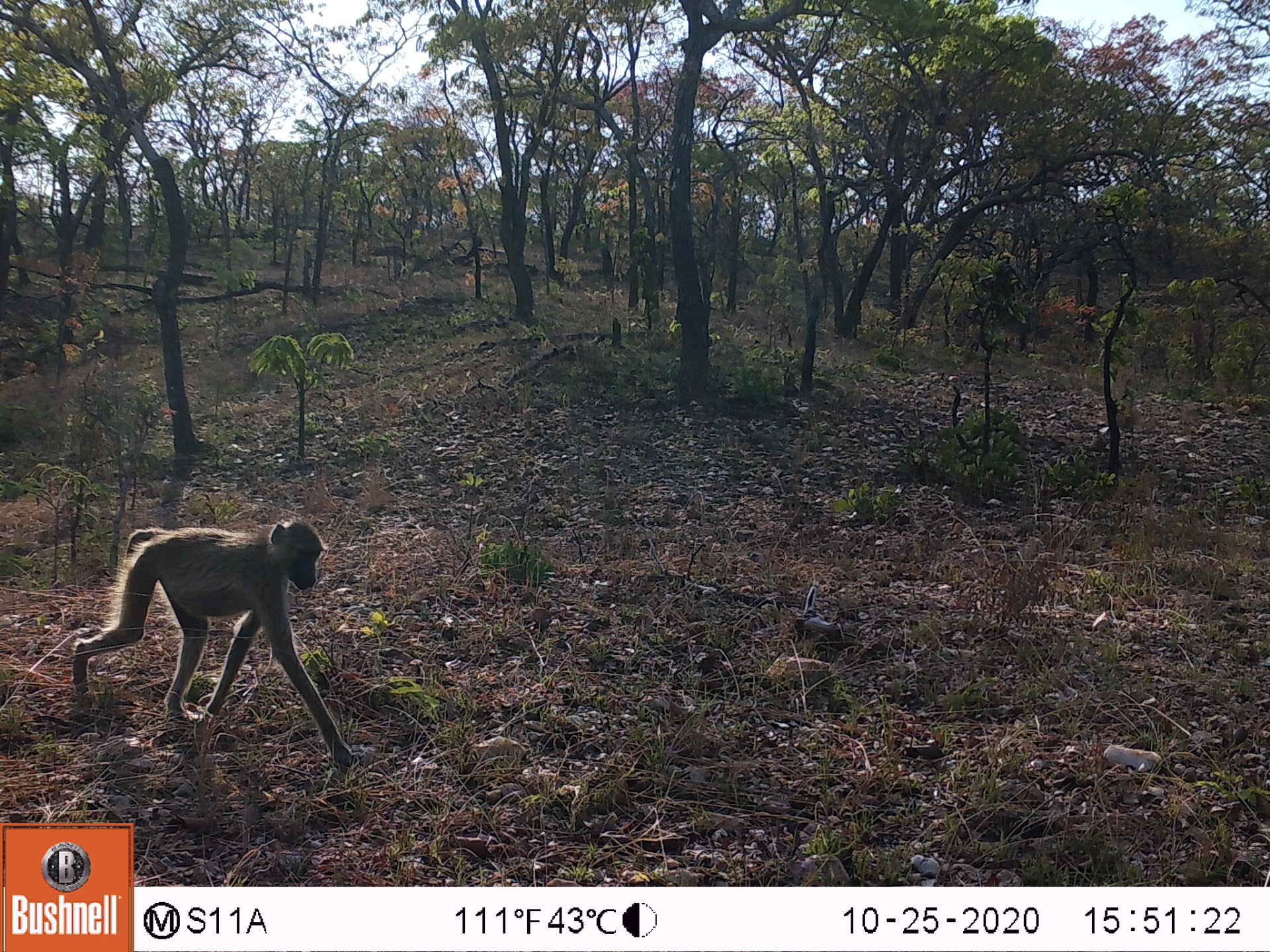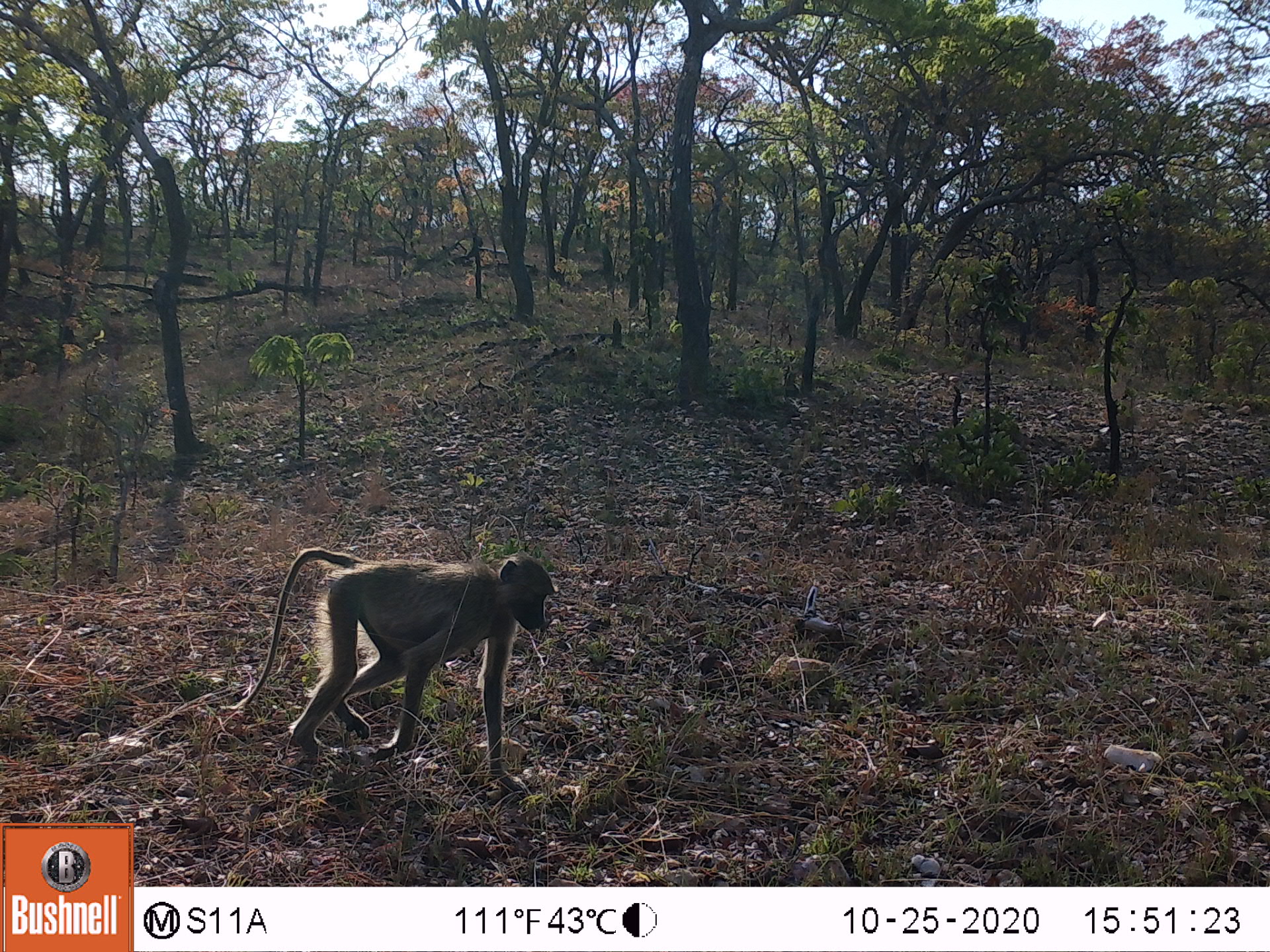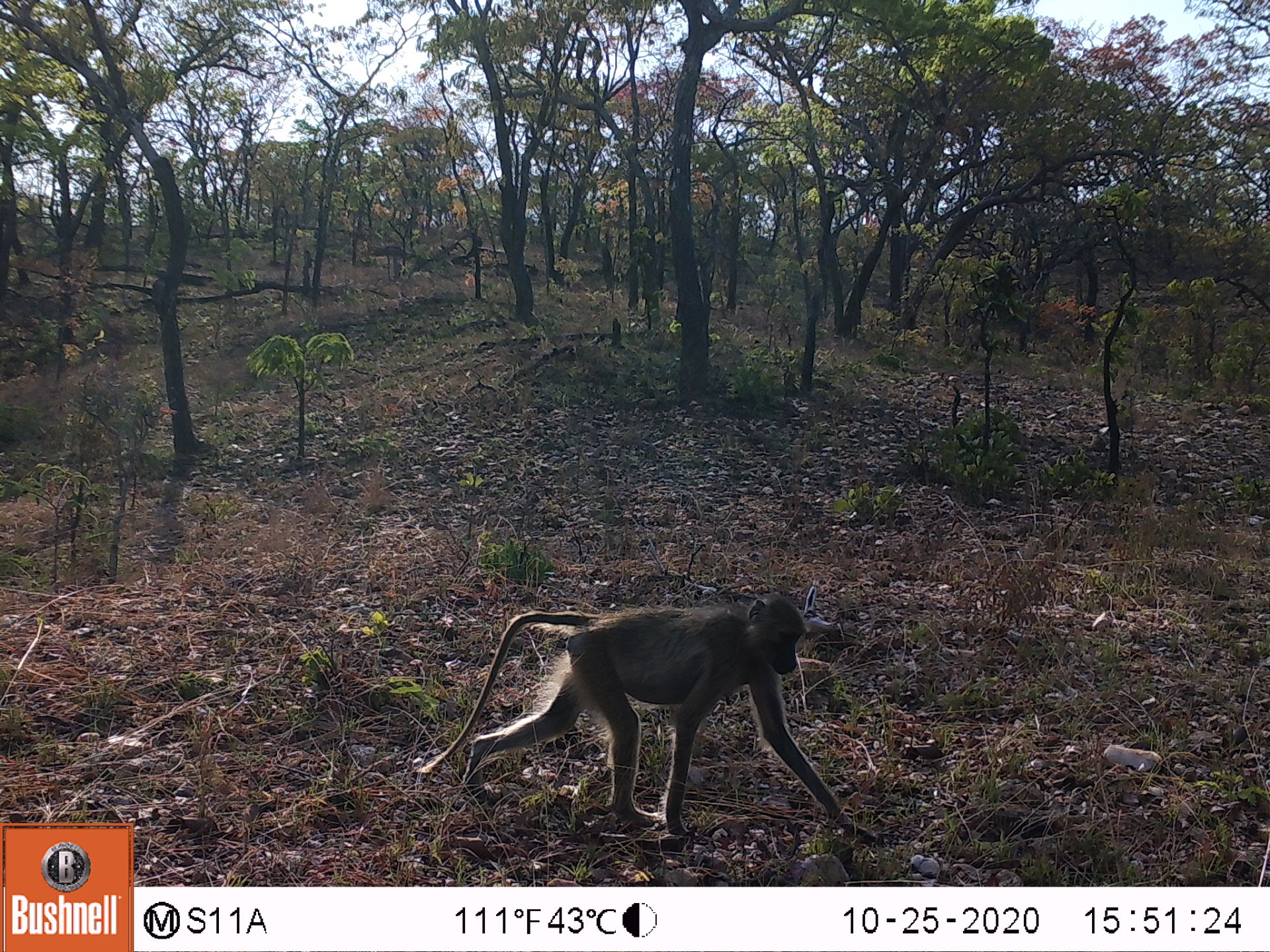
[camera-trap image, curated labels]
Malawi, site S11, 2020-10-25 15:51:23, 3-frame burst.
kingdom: Animalia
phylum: Chordata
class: Mammalia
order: Primates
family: Cercopithecidae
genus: Papio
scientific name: Papio cynocephalus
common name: yellow baboon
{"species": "yellow baboon (Papio cynocephalus)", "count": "1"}